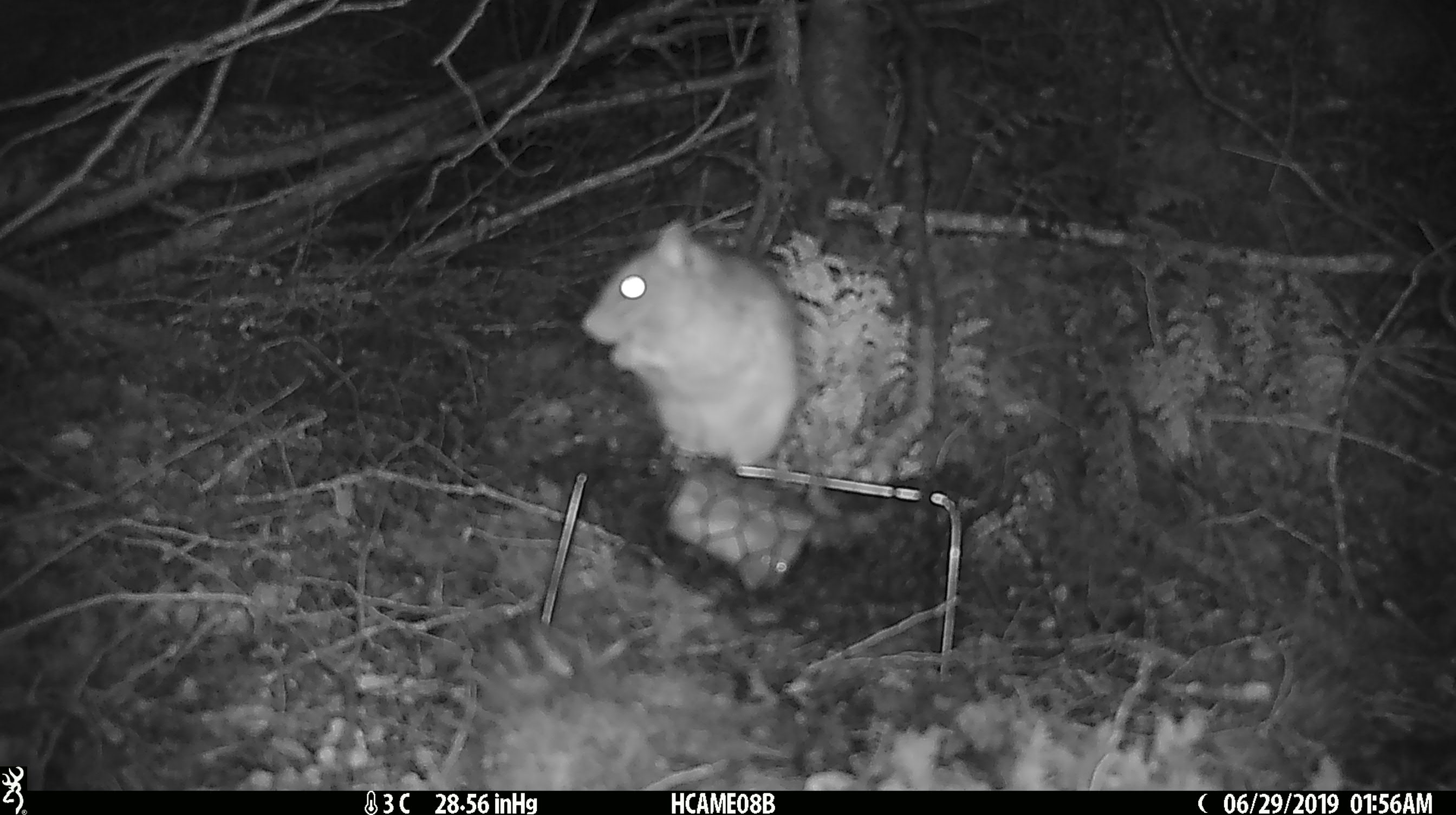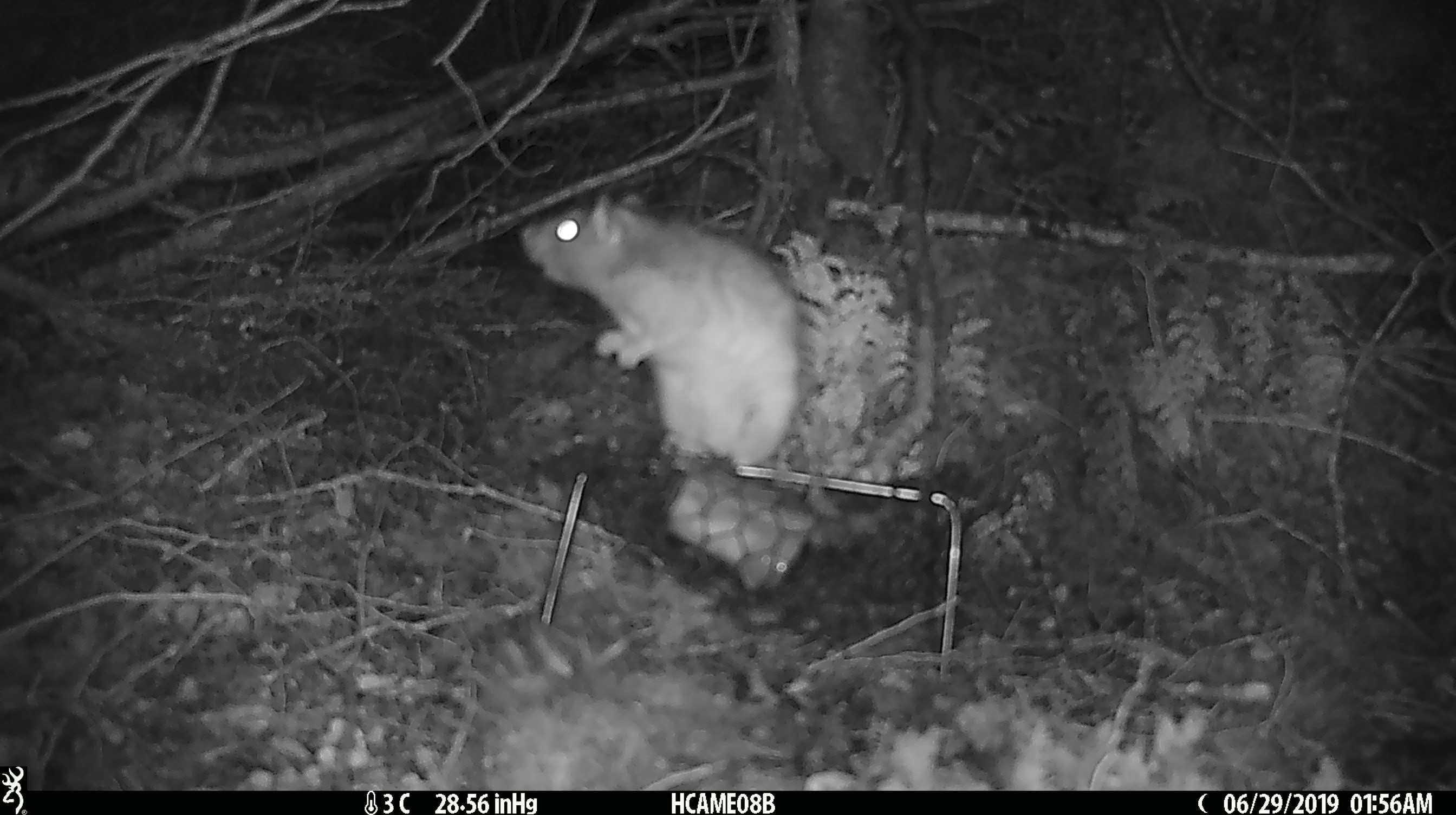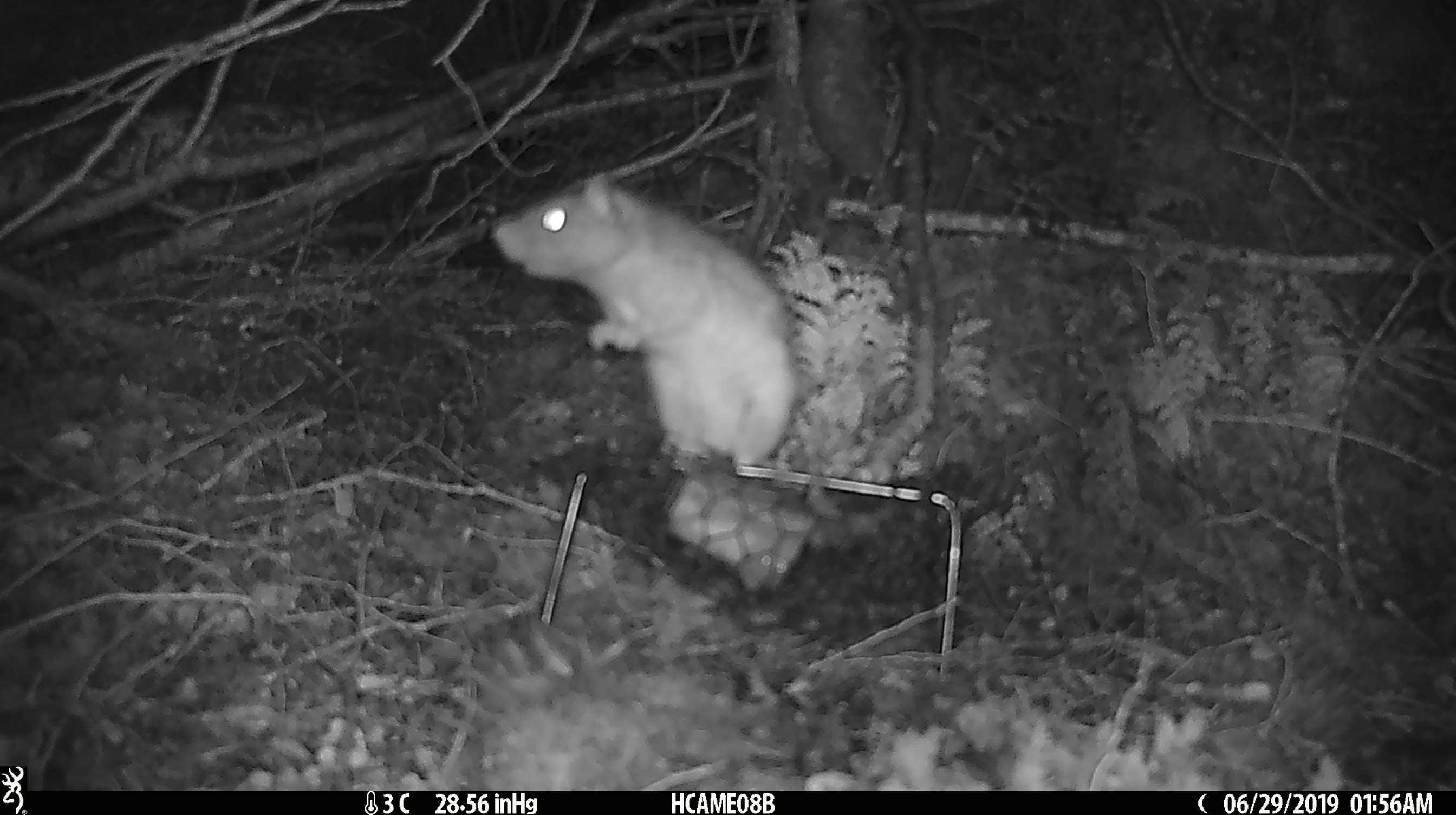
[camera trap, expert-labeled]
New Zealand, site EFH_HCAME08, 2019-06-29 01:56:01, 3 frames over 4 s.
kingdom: Animalia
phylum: Chordata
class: Mammalia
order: Rodentia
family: Muridae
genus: Rattus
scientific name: Rattus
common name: rat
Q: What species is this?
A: Rat (Rattus).